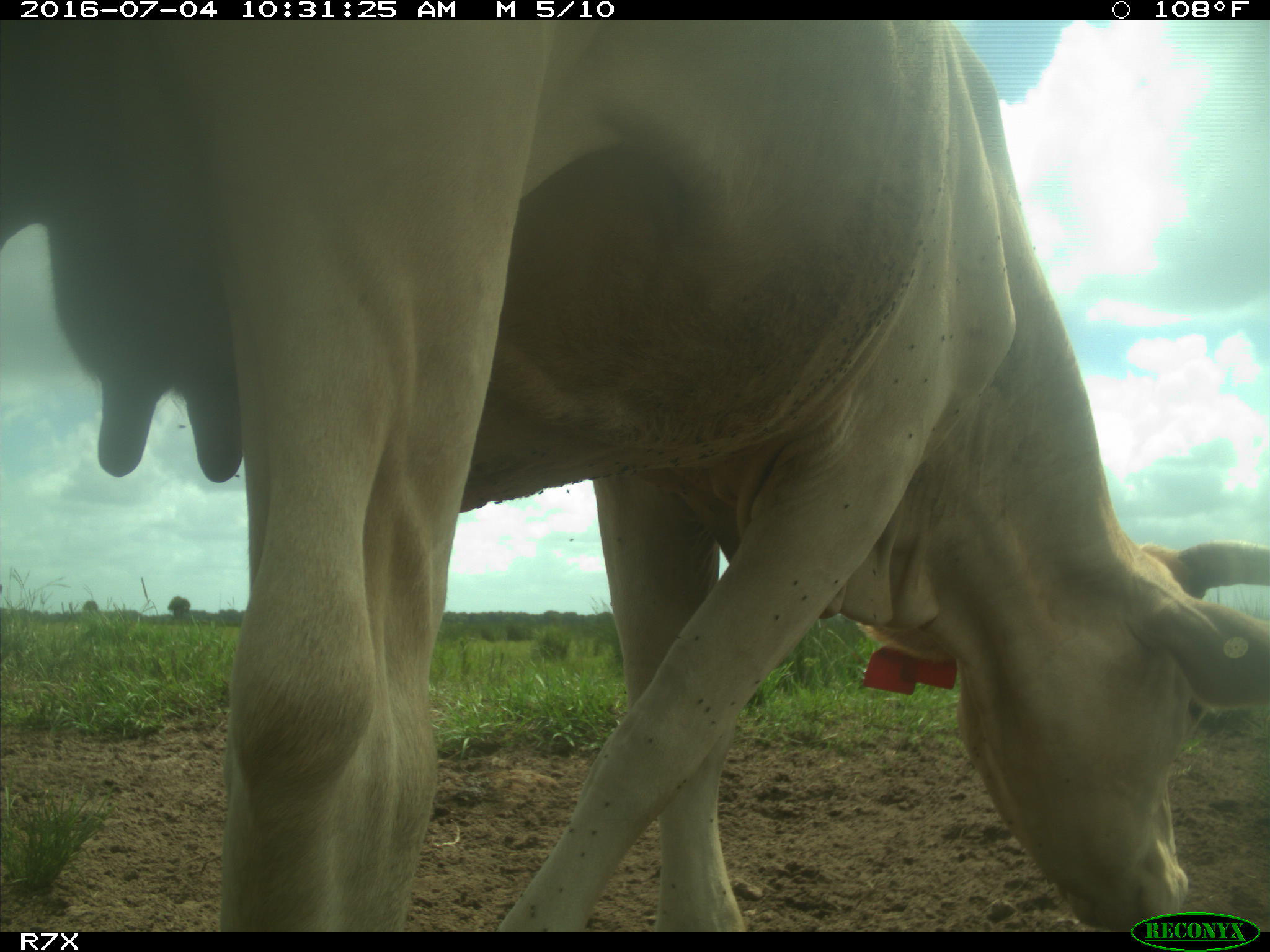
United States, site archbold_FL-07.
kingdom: Animalia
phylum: Chordata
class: Mammalia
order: Artiodactyla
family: Bovidae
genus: Bos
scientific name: Bos taurus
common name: domestic cow